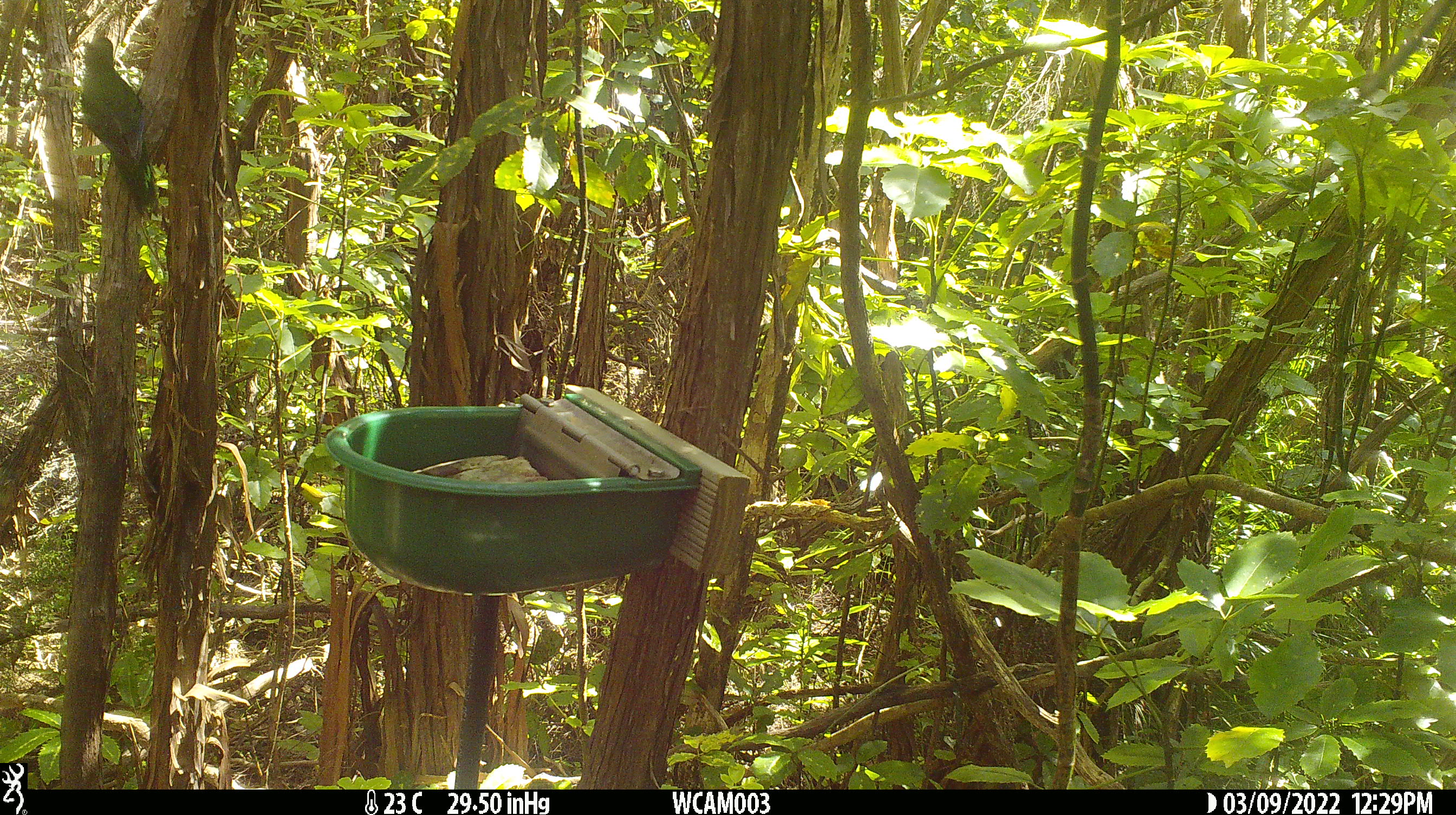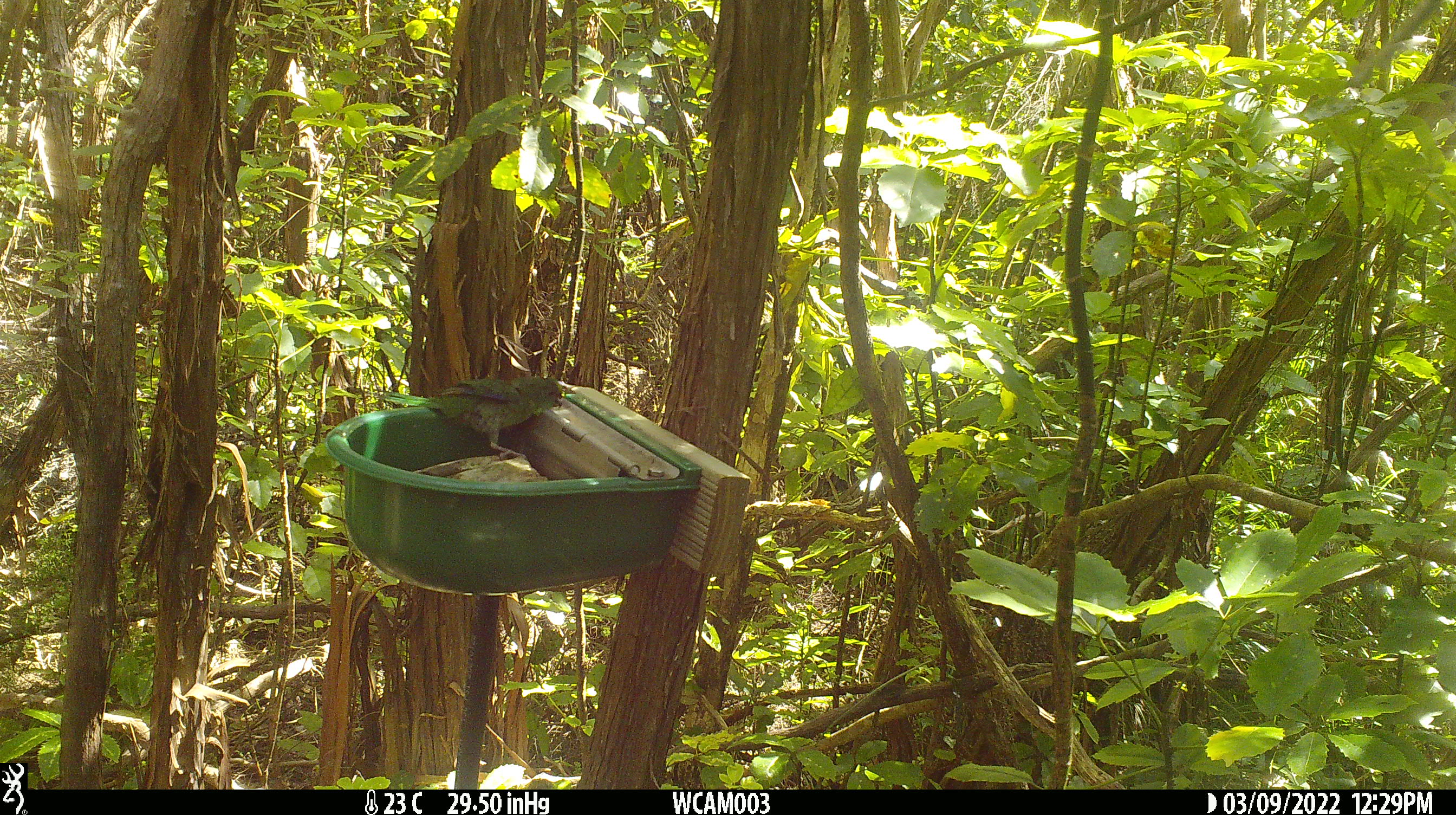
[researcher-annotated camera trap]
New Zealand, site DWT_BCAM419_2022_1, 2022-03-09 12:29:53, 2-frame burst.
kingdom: Animalia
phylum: Chordata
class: Aves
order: Psittaciformes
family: Psittaculidae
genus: Cyanoramphus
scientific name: Cyanoramphus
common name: parakeet